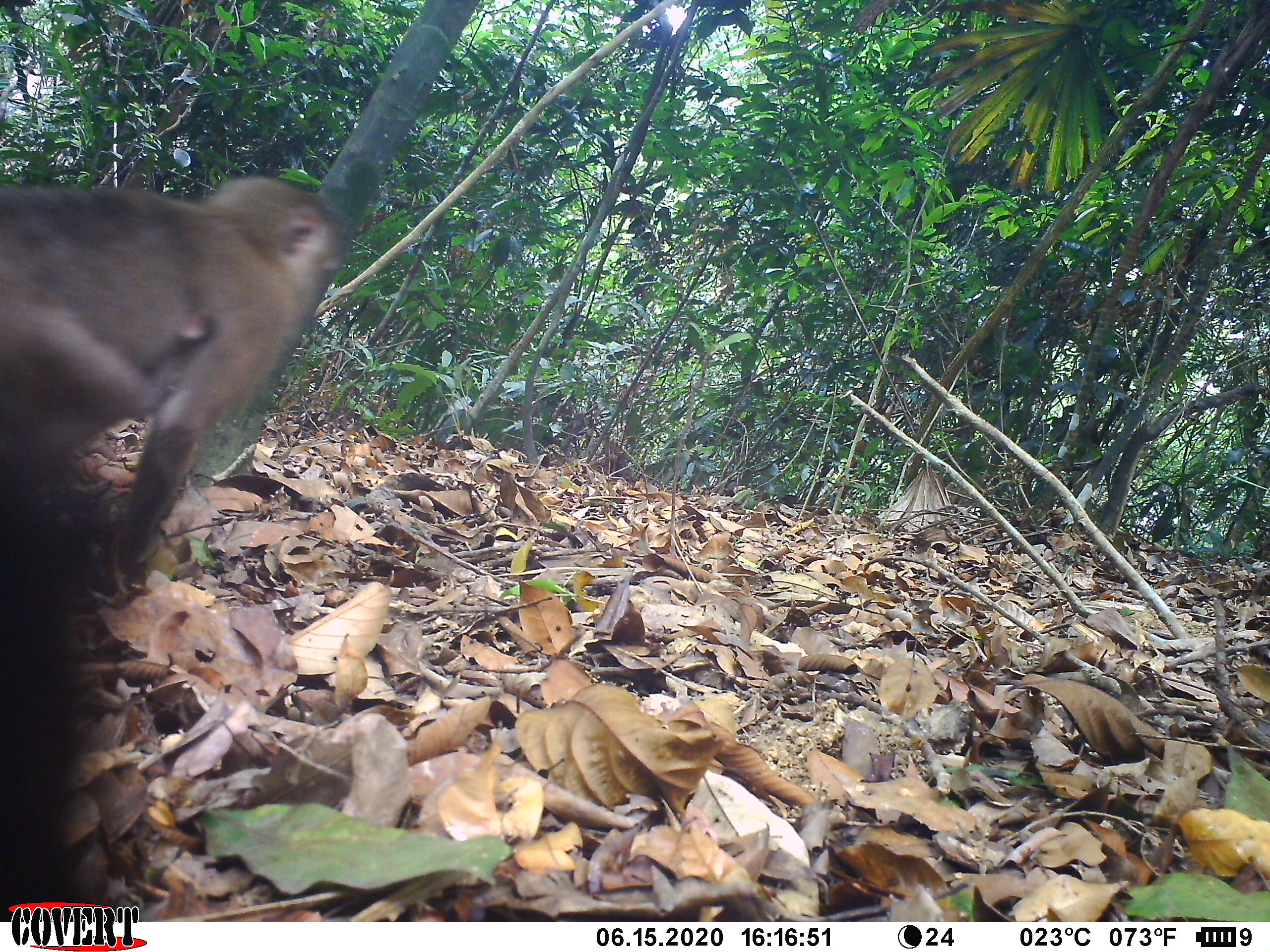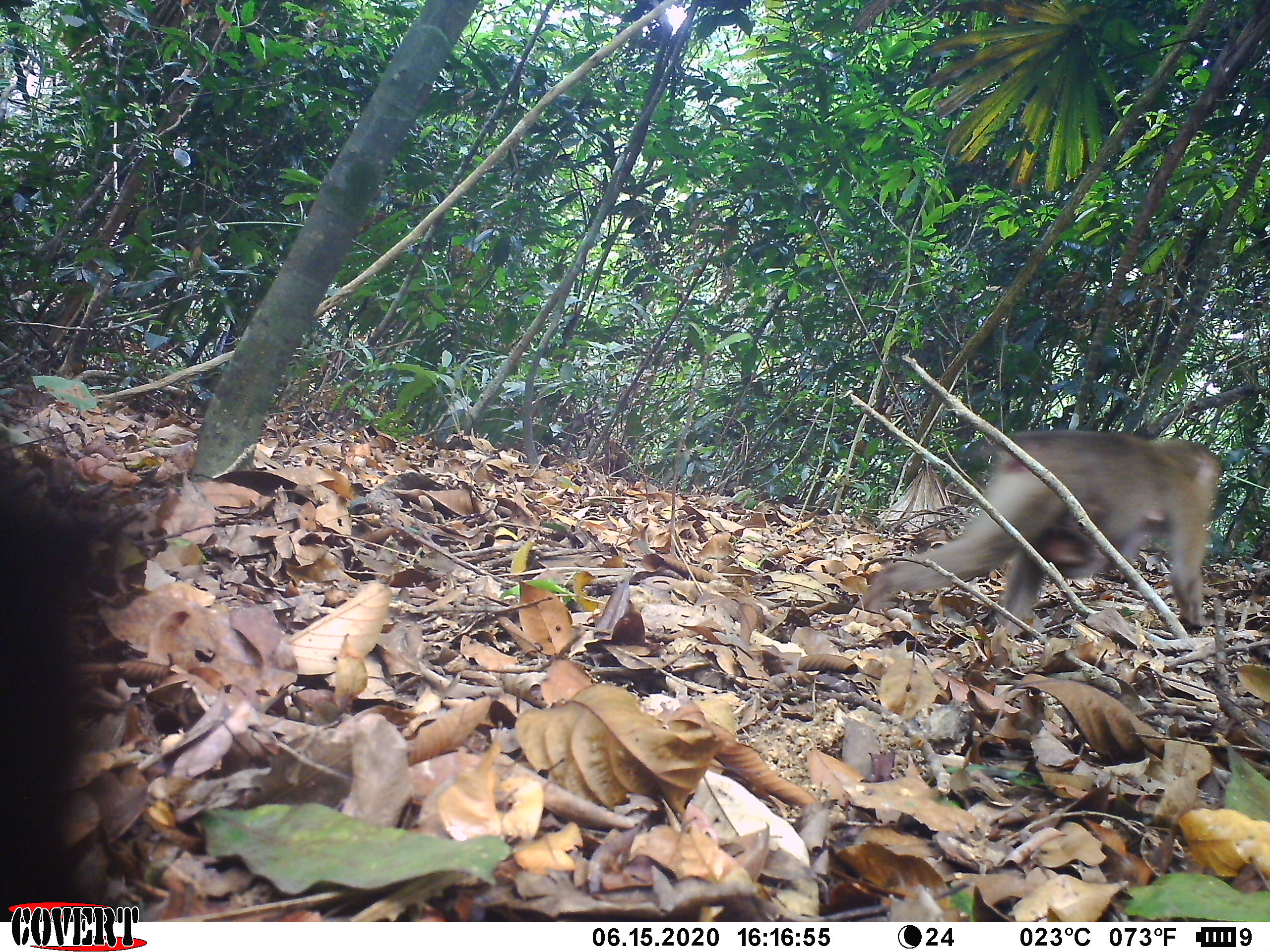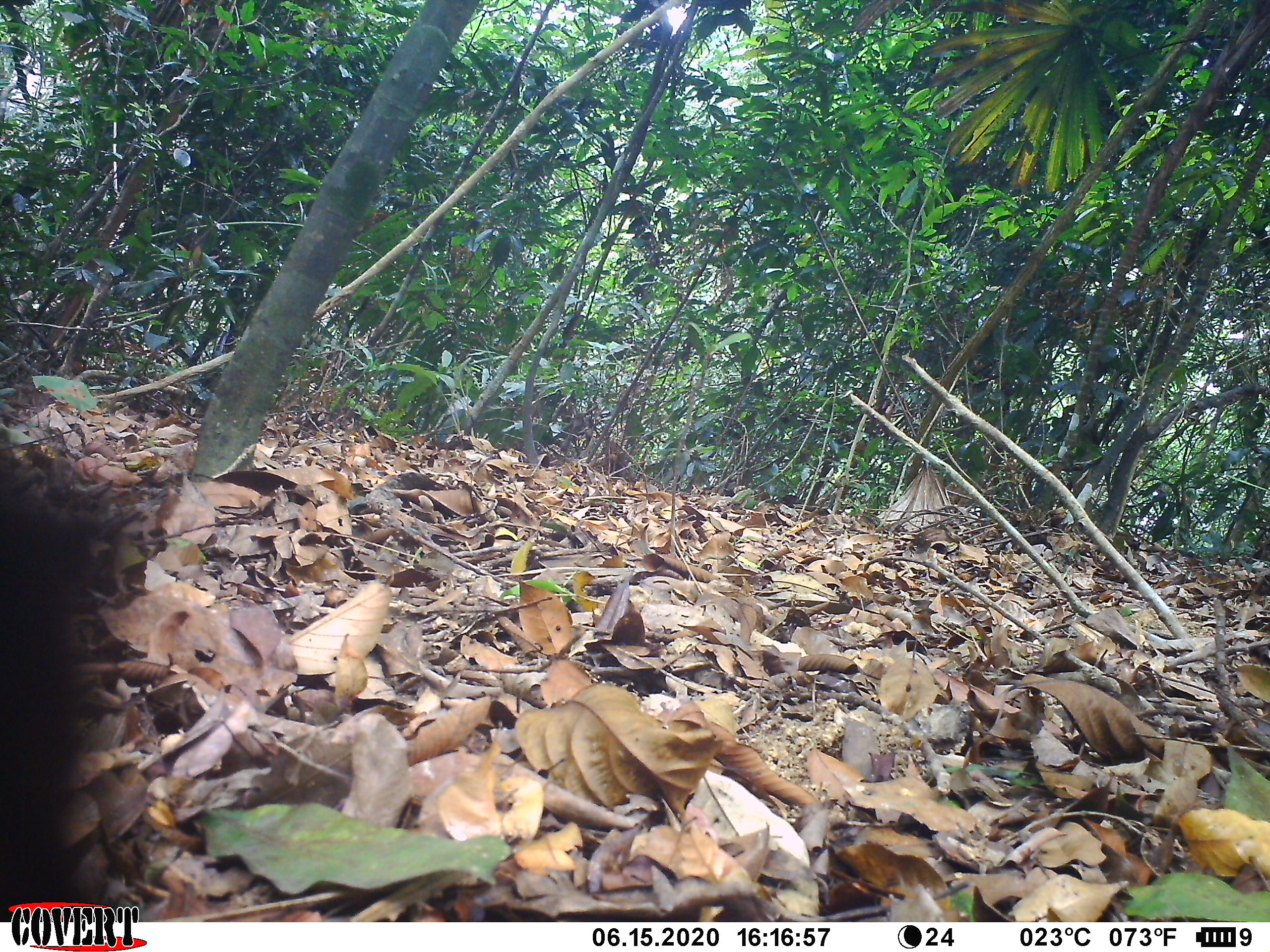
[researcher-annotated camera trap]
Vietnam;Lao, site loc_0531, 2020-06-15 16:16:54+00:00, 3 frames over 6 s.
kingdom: Animalia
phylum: Chordata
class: Mammalia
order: Primates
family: Cercopithecidae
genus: Macaca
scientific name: Macaca nemestrina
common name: pig-tailed macaque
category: pig tailed macaque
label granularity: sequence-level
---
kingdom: Animalia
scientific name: Animalia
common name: animal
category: unidentified animal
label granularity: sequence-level